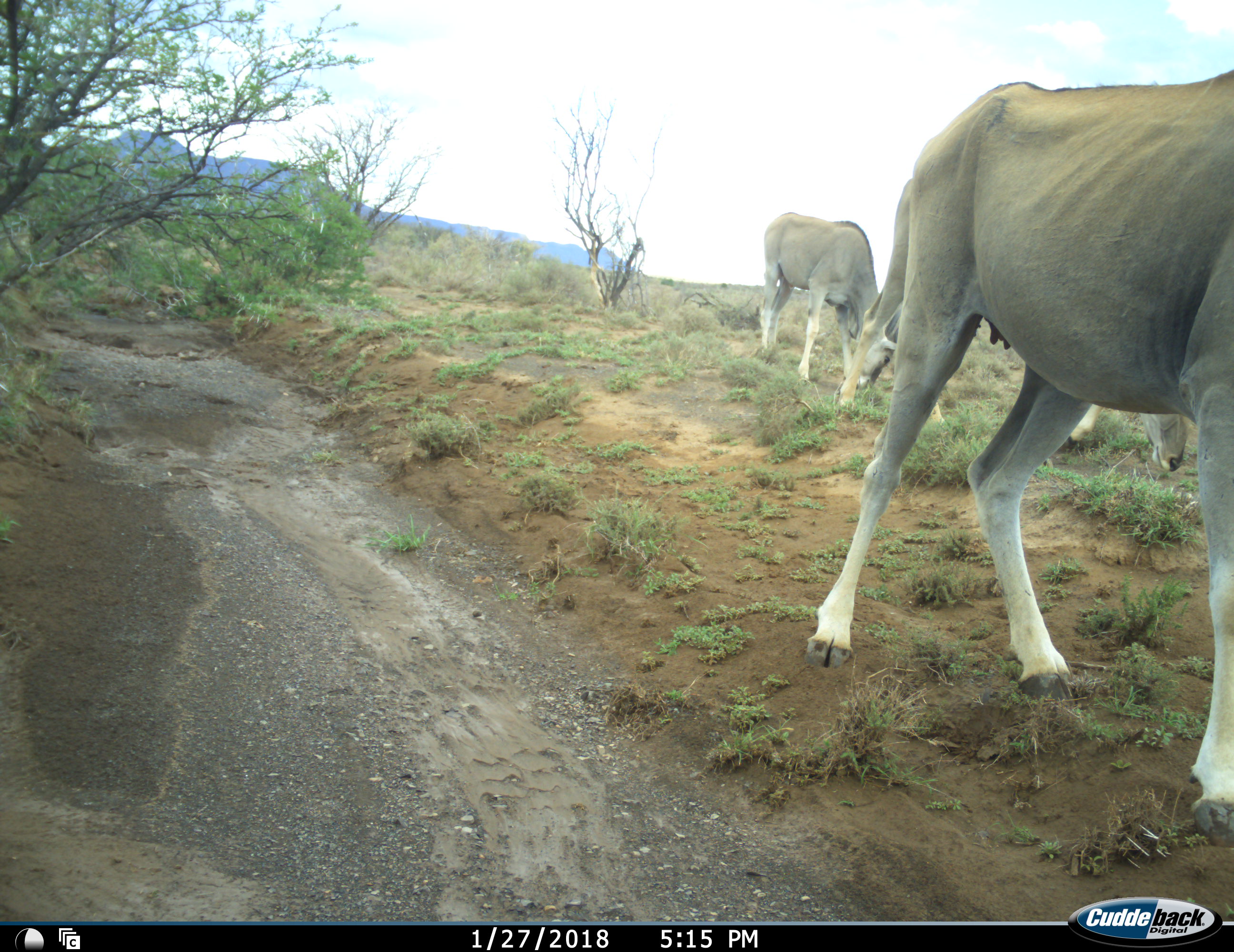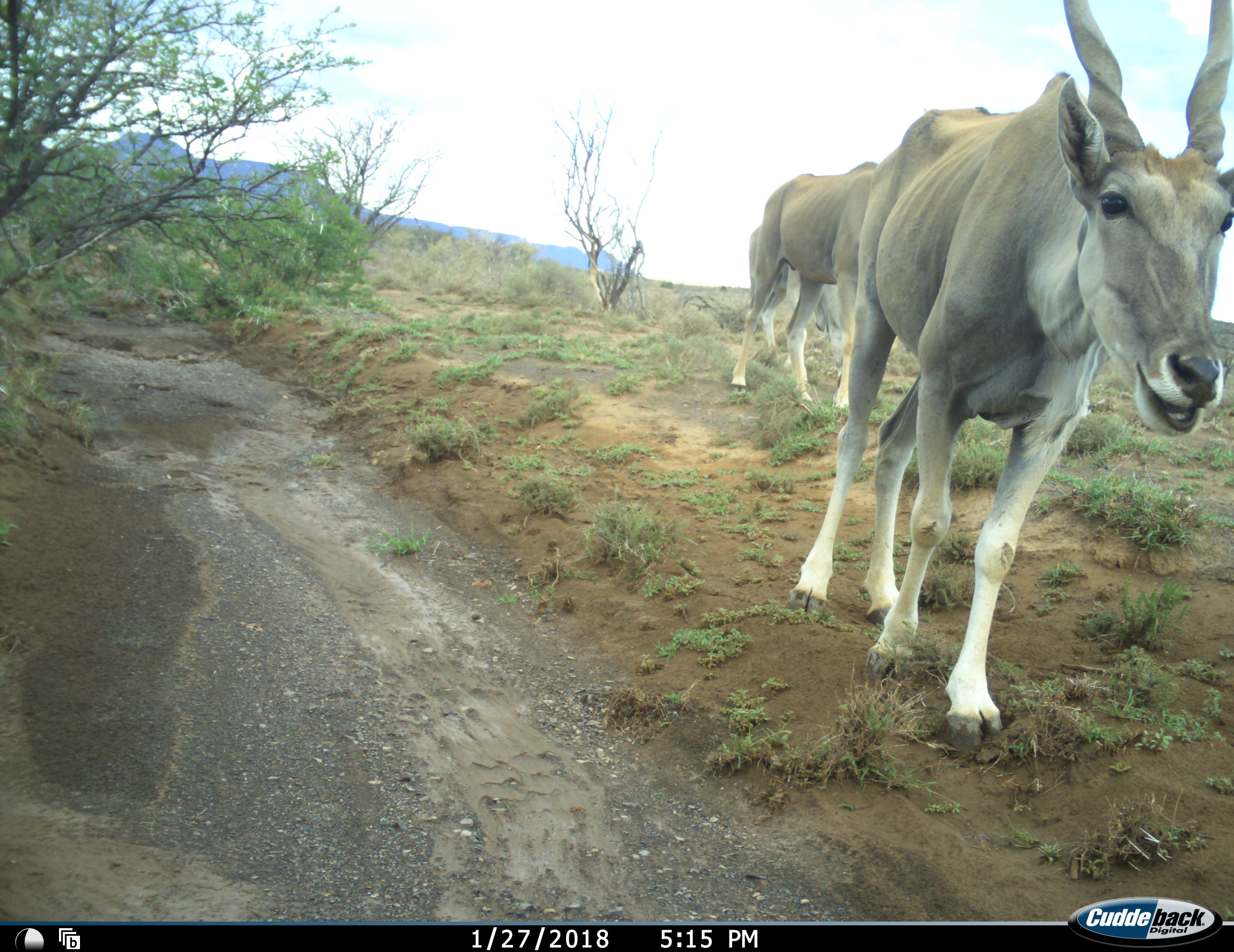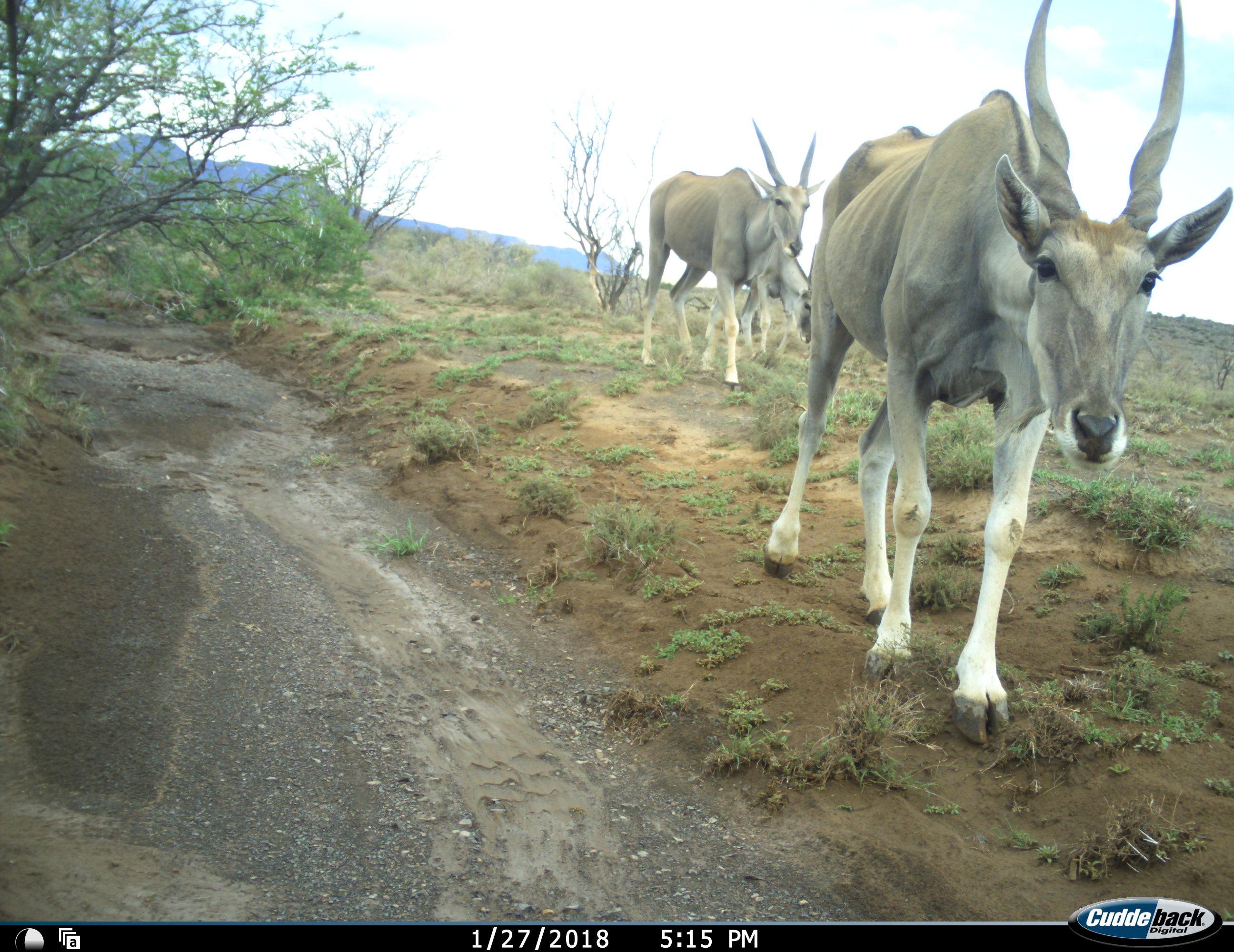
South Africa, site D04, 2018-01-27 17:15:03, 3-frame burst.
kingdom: Animalia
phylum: Chordata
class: Mammalia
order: Artiodactyla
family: Bovidae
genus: Tragelaphus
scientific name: Tragelaphus oryx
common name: eland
Eland (Tragelaphus oryx), count 3. Behavior (volunteer vote fractions): standing 11%, resting 0%, moving 100%, interacting 0%. Young present (vote fraction): 0%. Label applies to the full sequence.